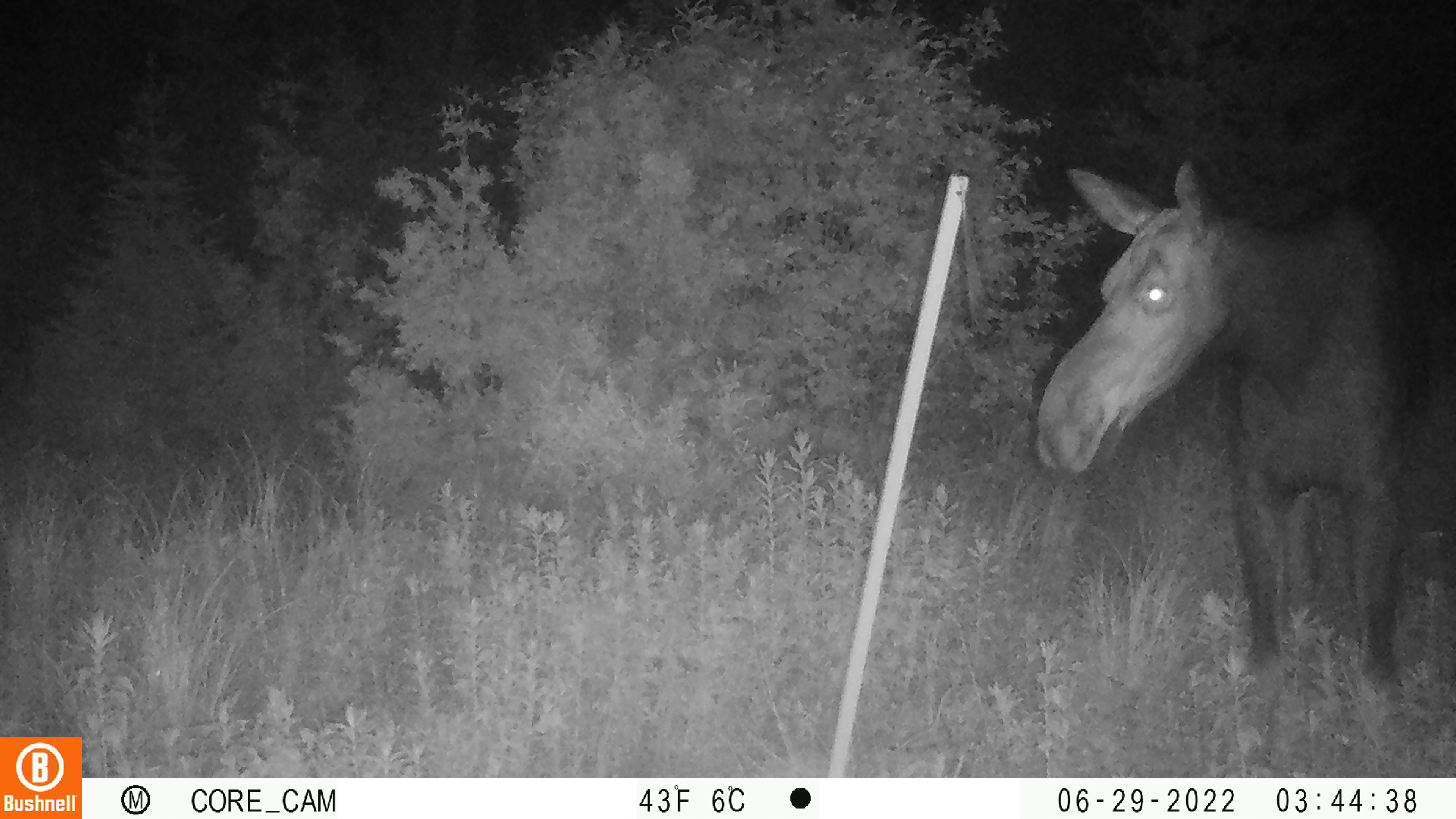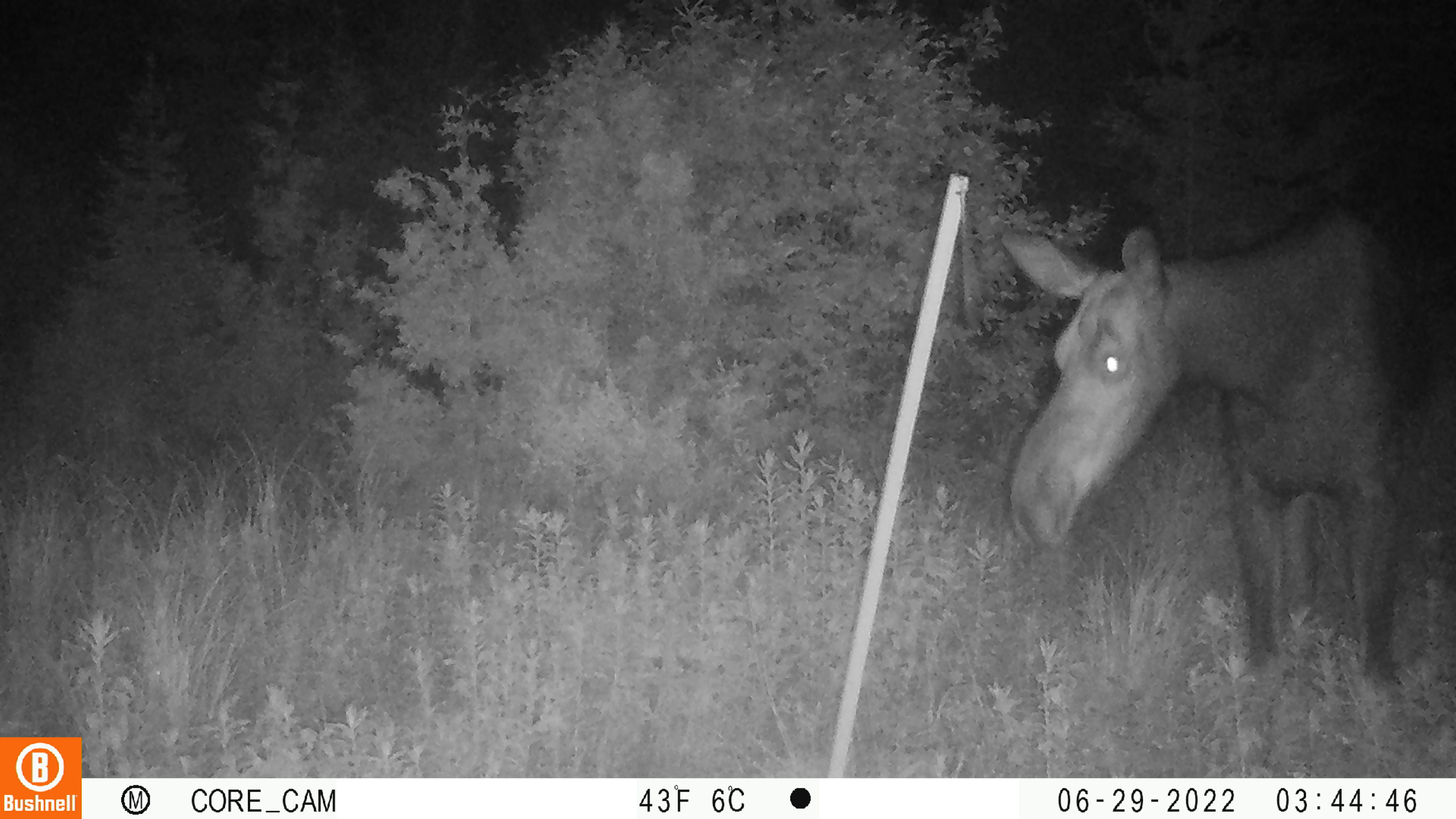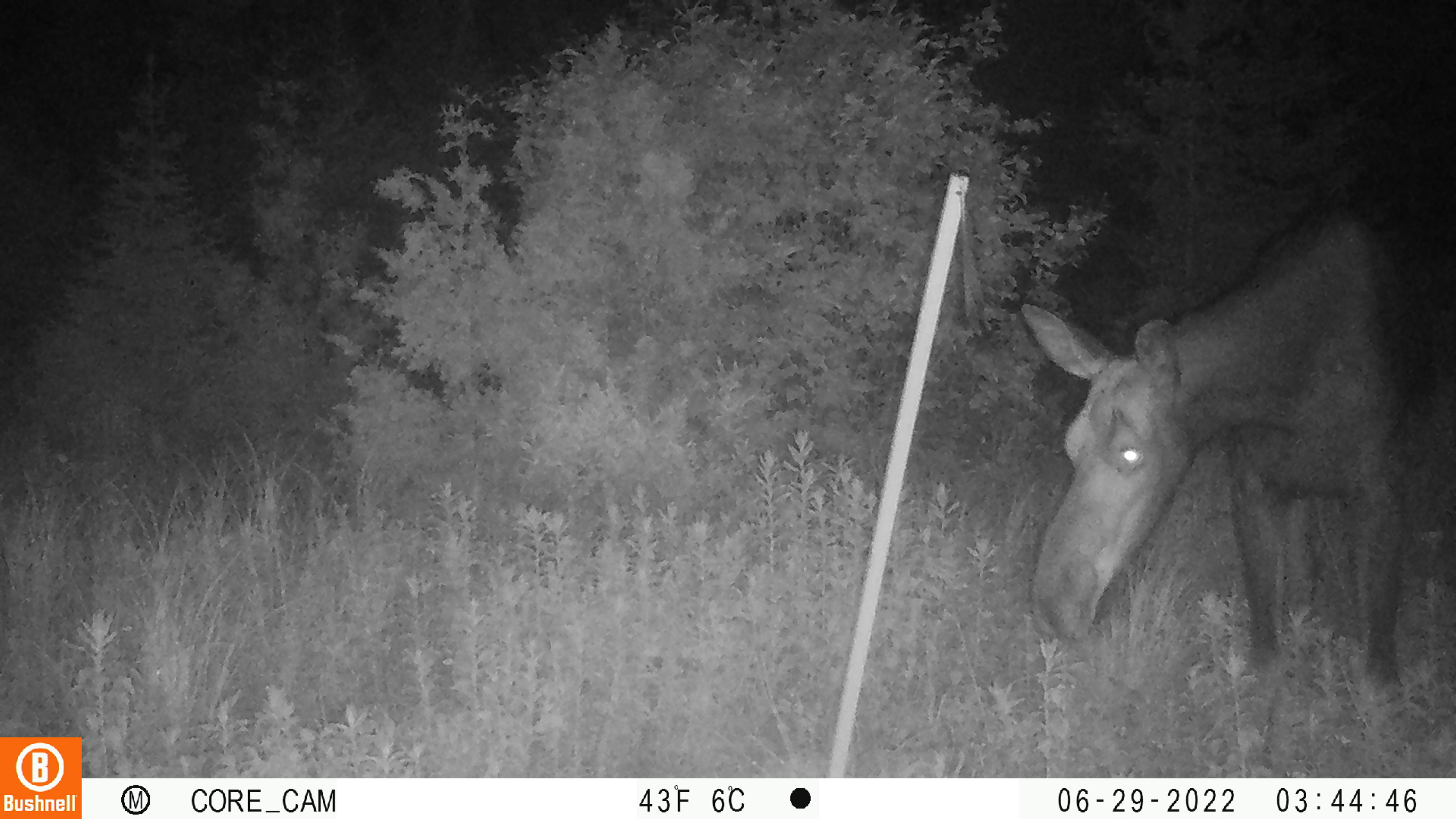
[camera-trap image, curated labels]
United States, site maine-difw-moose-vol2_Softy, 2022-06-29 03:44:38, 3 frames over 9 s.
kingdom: Animalia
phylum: Chordata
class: Mammalia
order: Artiodactyla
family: Cervidae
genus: Alces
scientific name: Alces alces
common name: moose